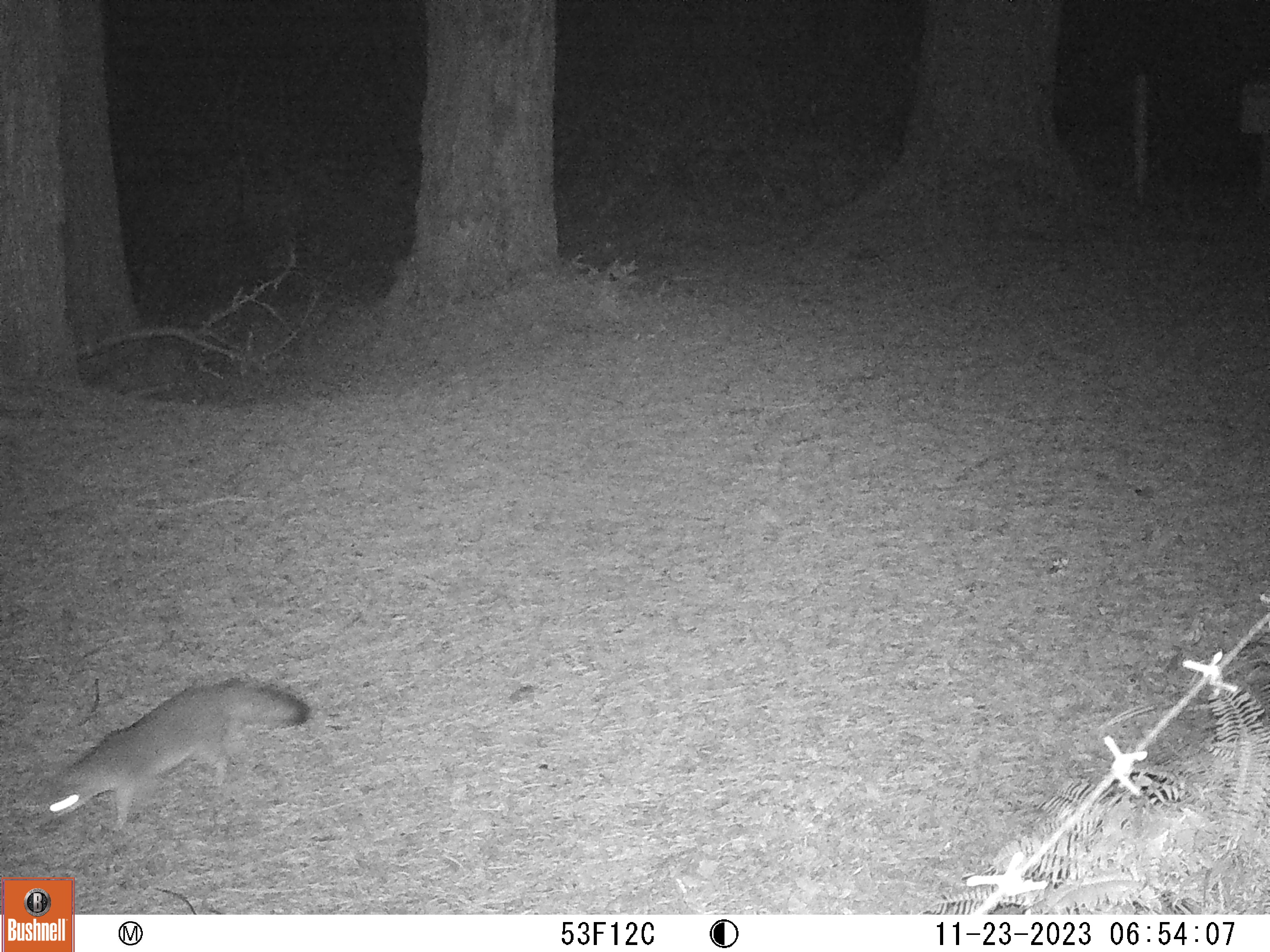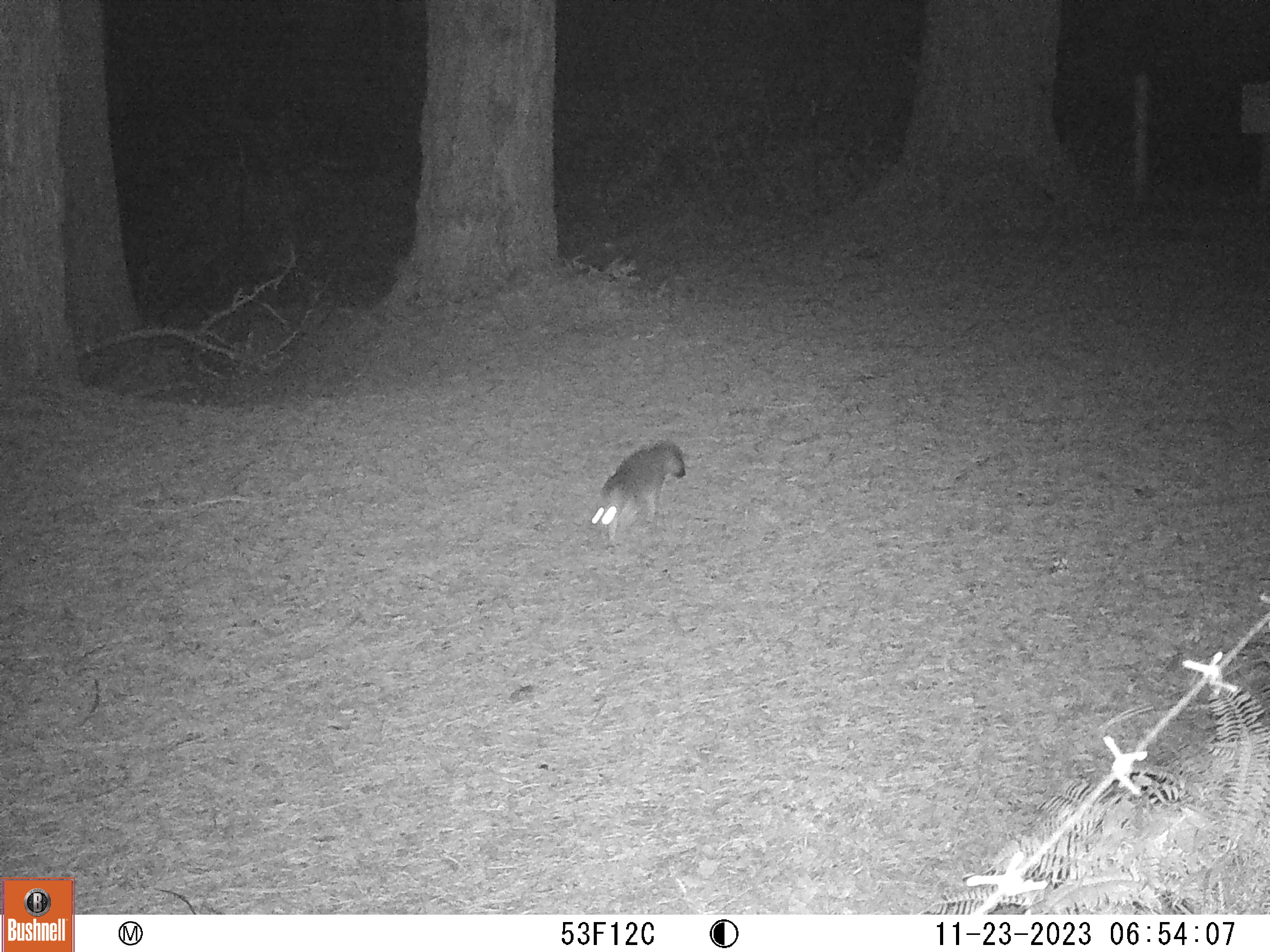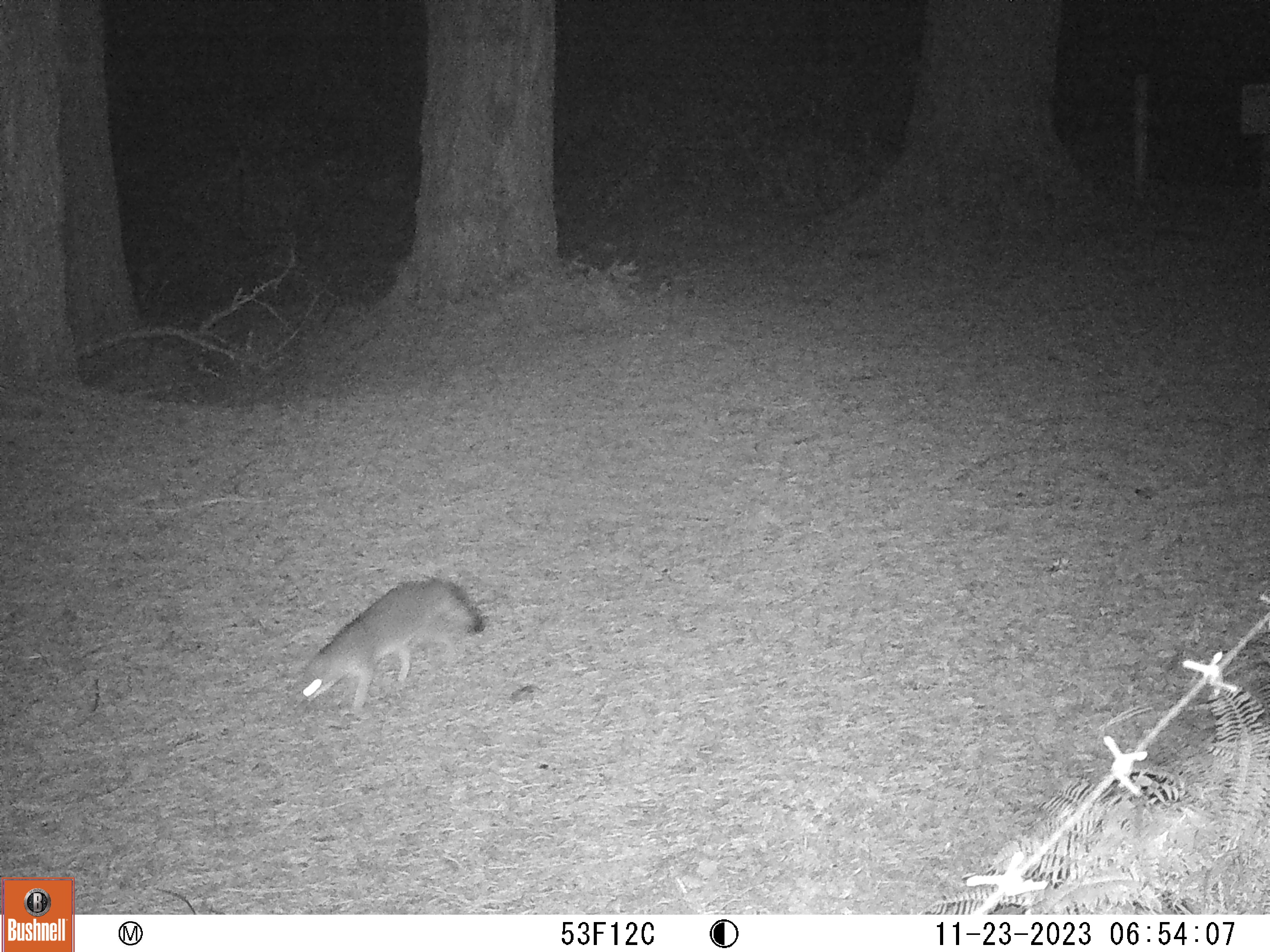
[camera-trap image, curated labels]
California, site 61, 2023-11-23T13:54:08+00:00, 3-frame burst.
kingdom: Animalia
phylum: Chordata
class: Mammalia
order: Carnivora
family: Canidae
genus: Urocyon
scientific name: Urocyon cinereoargenteus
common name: gray fox